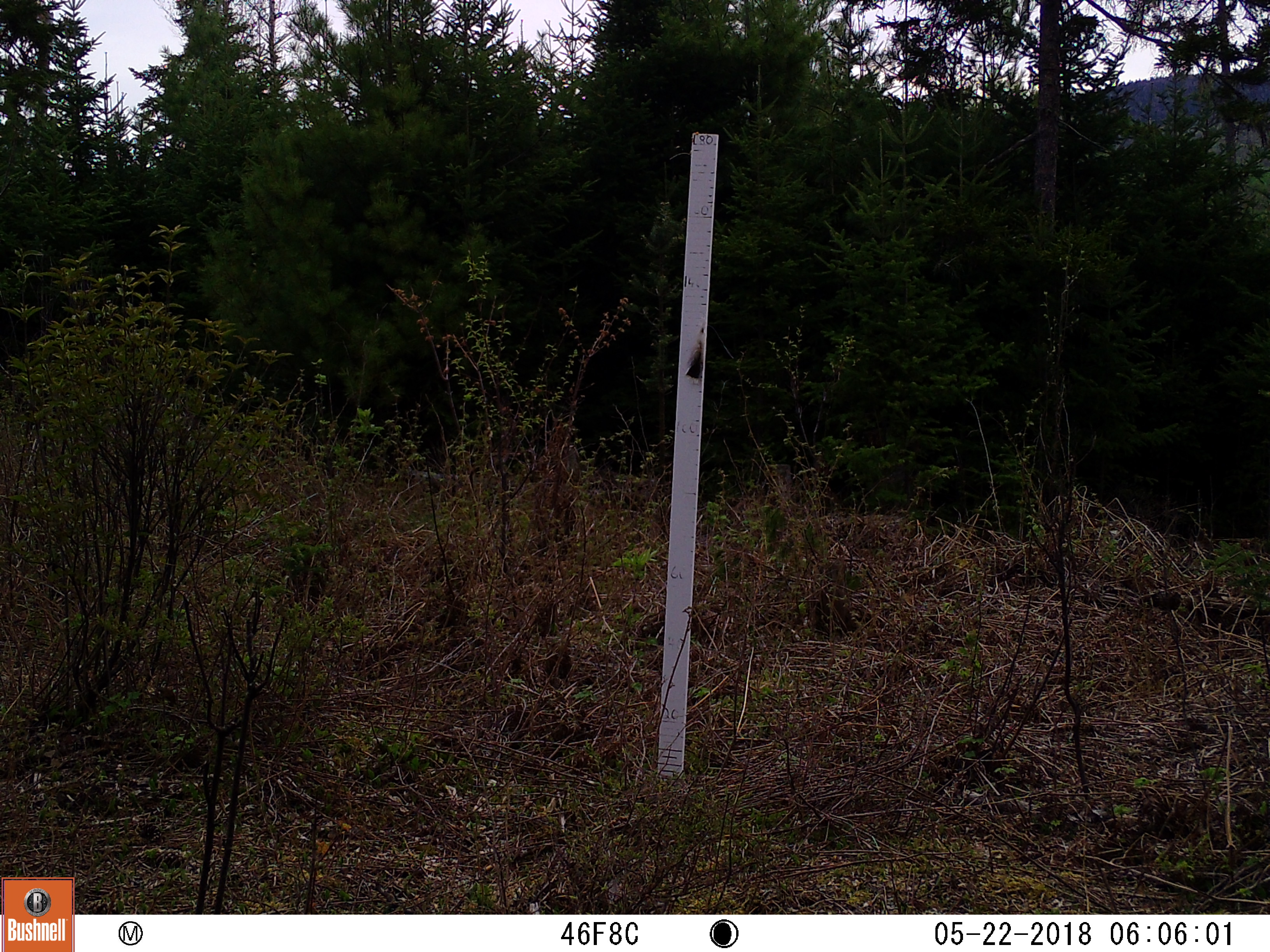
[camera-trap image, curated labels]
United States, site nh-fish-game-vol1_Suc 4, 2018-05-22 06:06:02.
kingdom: Animalia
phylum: Chordata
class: Mammalia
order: Artiodactyla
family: Cervidae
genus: Alces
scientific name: Alces alces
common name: moose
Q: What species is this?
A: Moose (Alces alces).